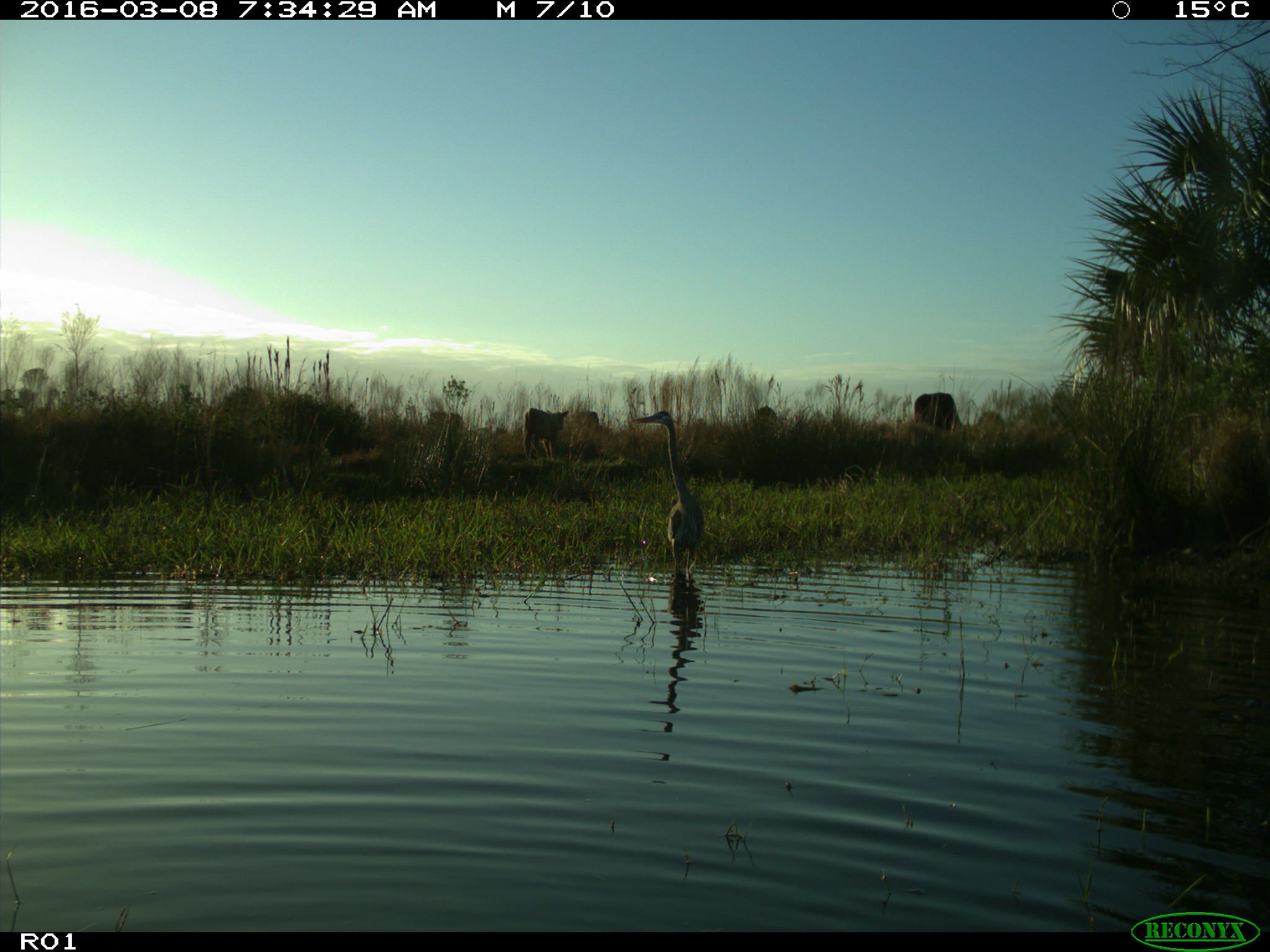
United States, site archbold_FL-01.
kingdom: Animalia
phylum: Chordata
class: Mammalia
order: Artiodactyla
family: Bovidae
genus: Bos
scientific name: Bos taurus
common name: domestic cow